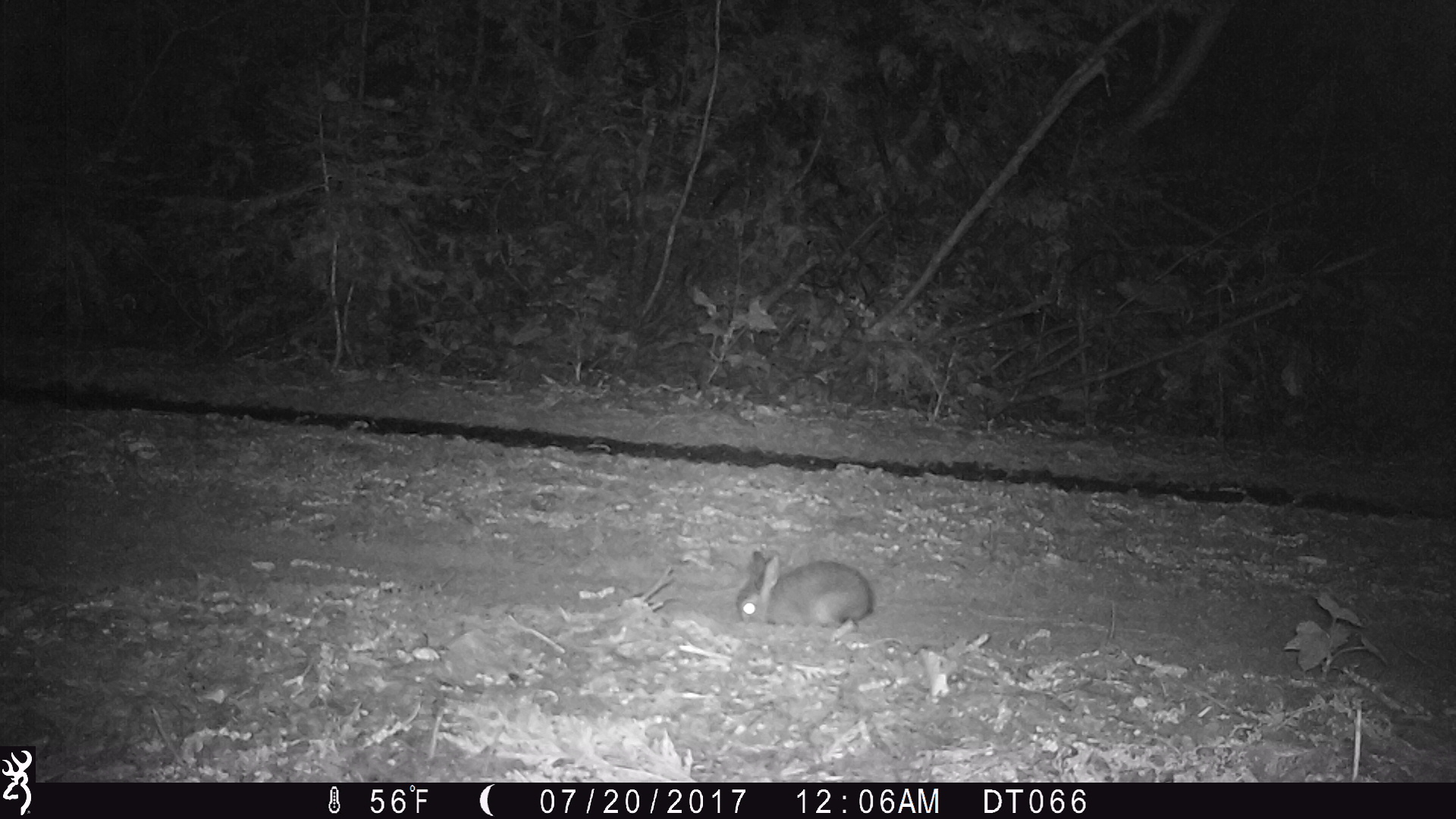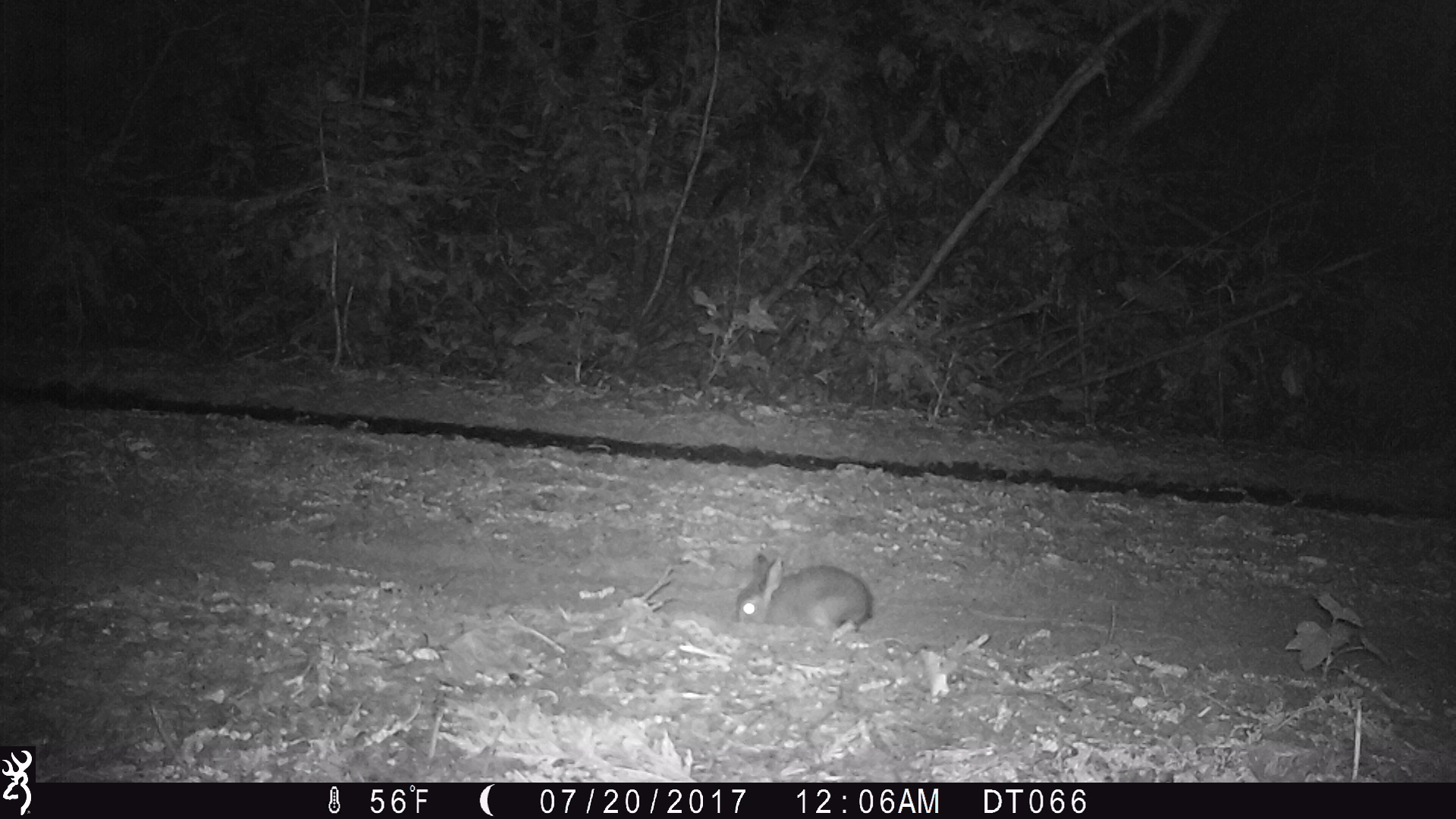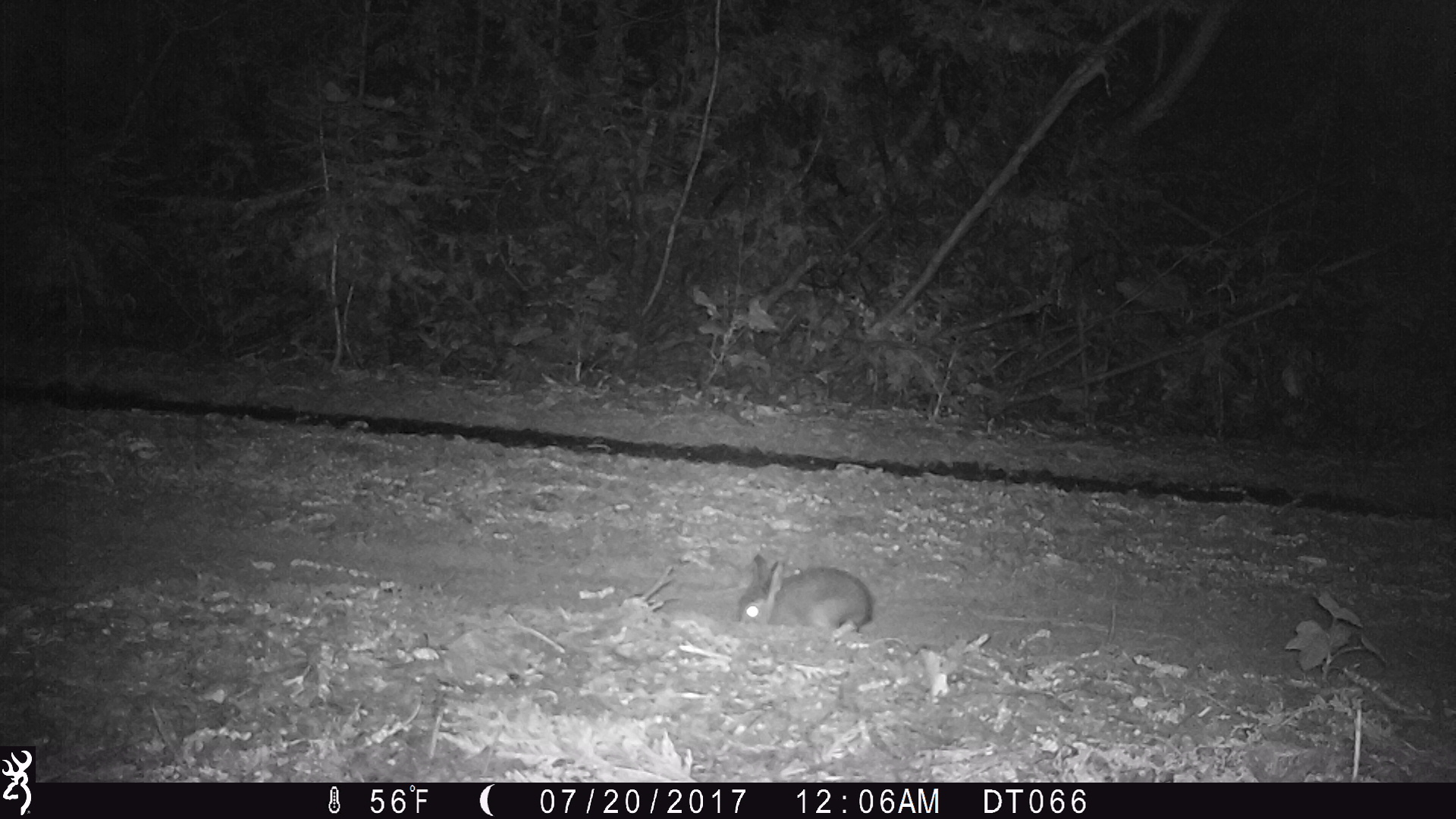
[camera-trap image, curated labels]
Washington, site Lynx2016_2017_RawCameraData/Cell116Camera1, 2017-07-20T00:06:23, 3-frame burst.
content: unidentified animal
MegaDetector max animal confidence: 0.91